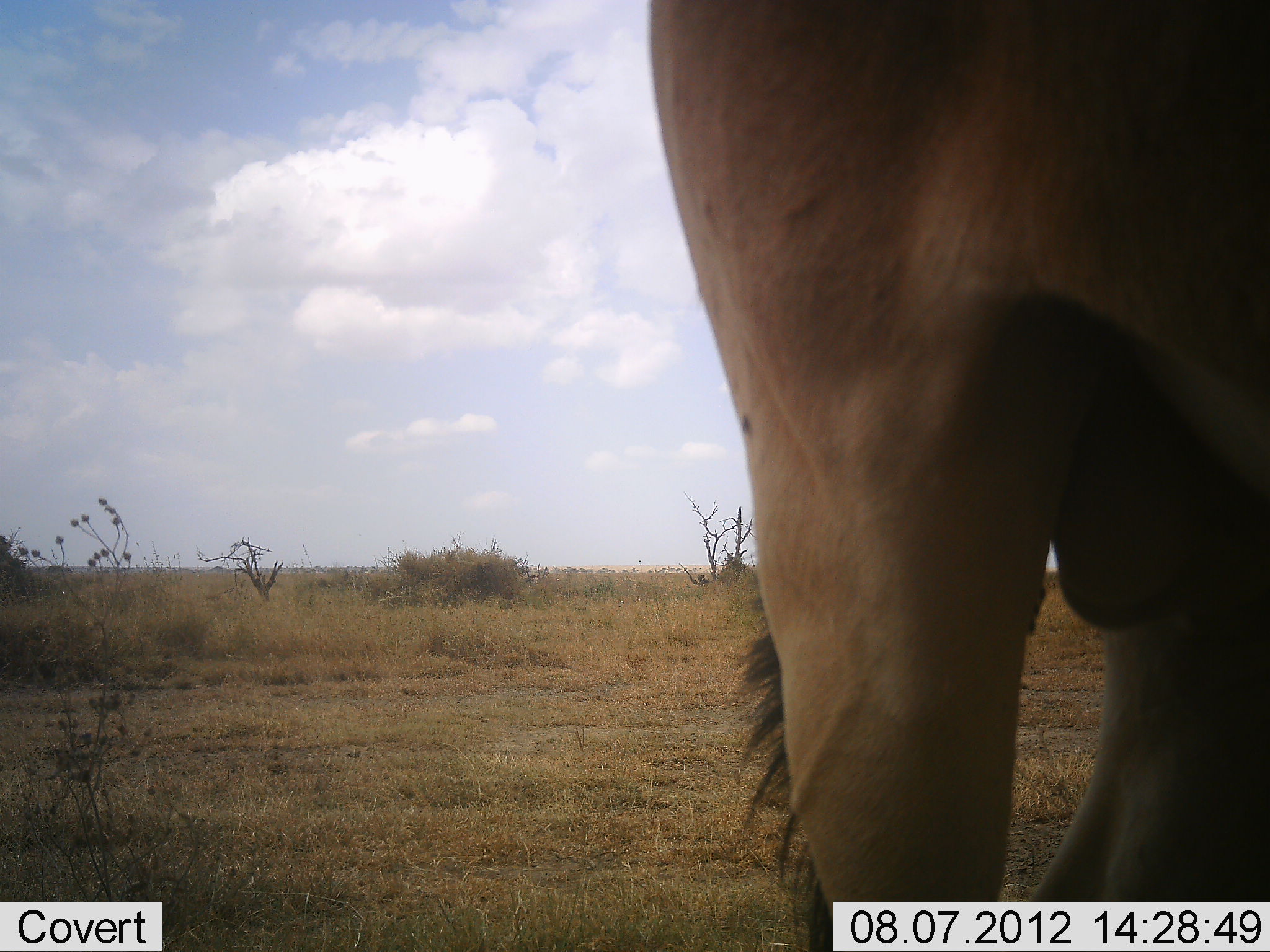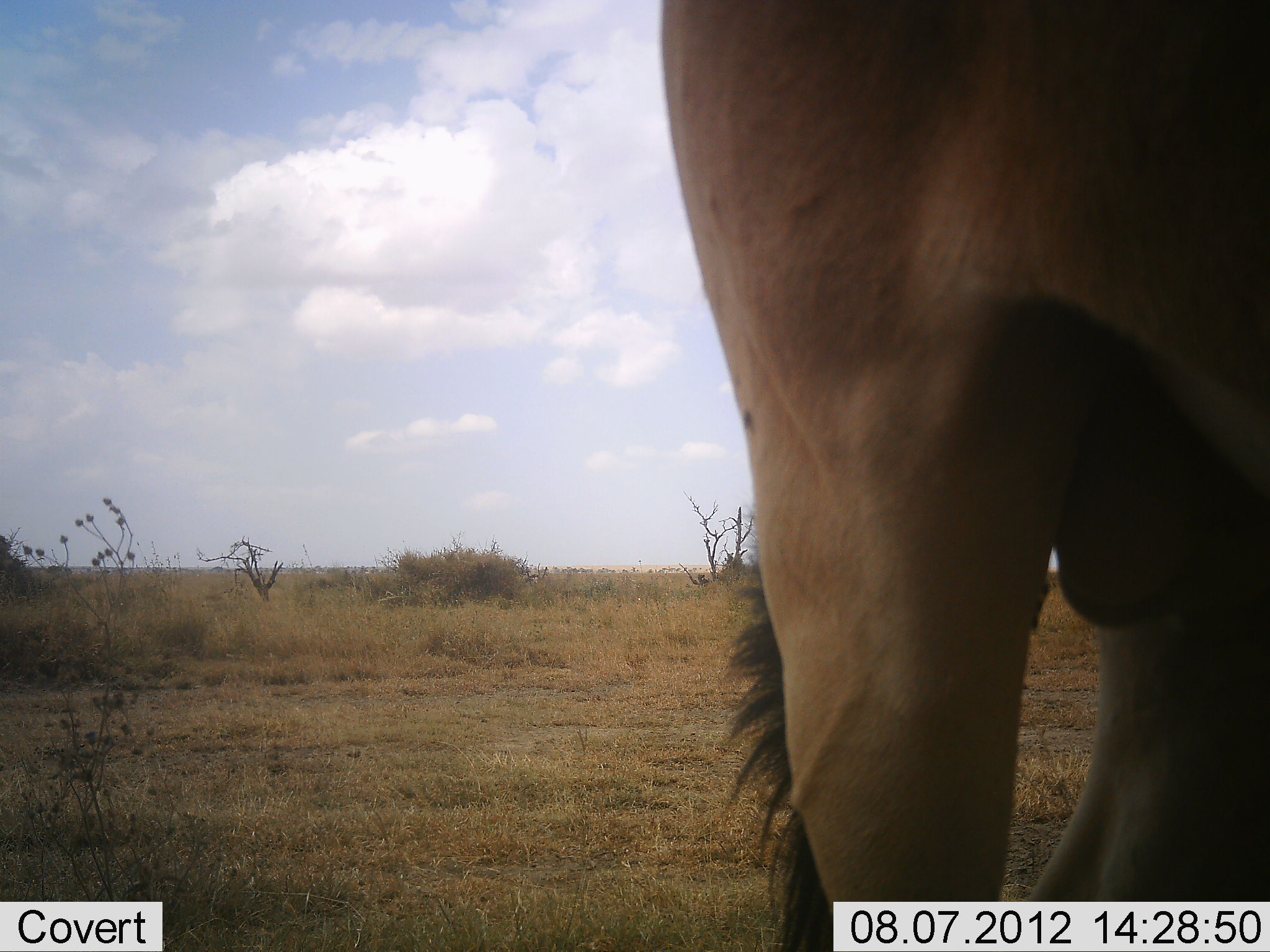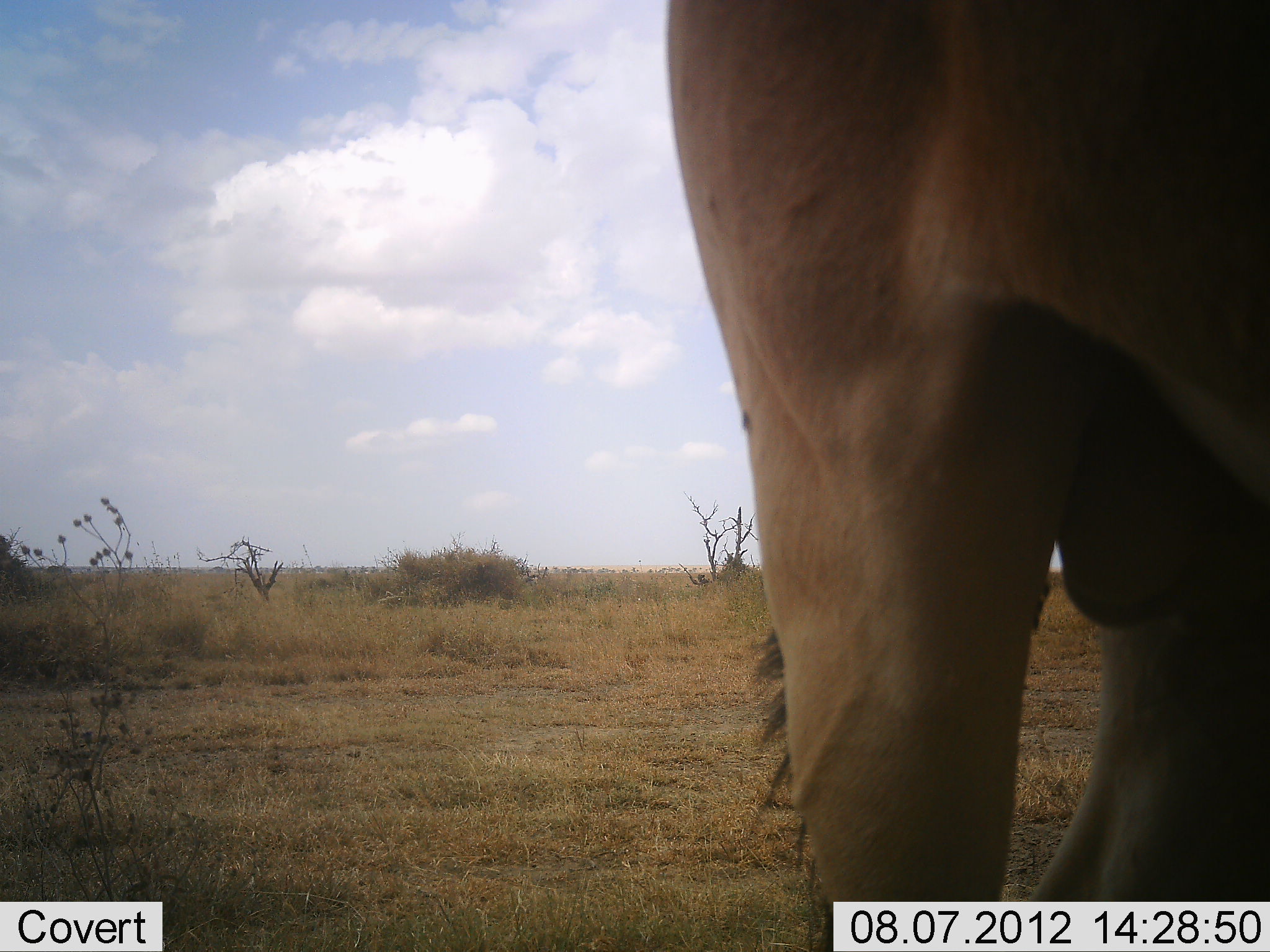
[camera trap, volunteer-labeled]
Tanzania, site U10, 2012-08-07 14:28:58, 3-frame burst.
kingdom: Animalia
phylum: Chordata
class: Mammalia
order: Artiodactyla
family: Bovidae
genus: Alcelaphus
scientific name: Alcelaphus buselaphus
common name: hartebeest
Hartebeest (Alcelaphus buselaphus), count 1. Behavior (volunteer vote fractions): standing 100%, resting 0%, moving 0%, interacting 0%. Young present (vote fraction): 0%. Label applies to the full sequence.